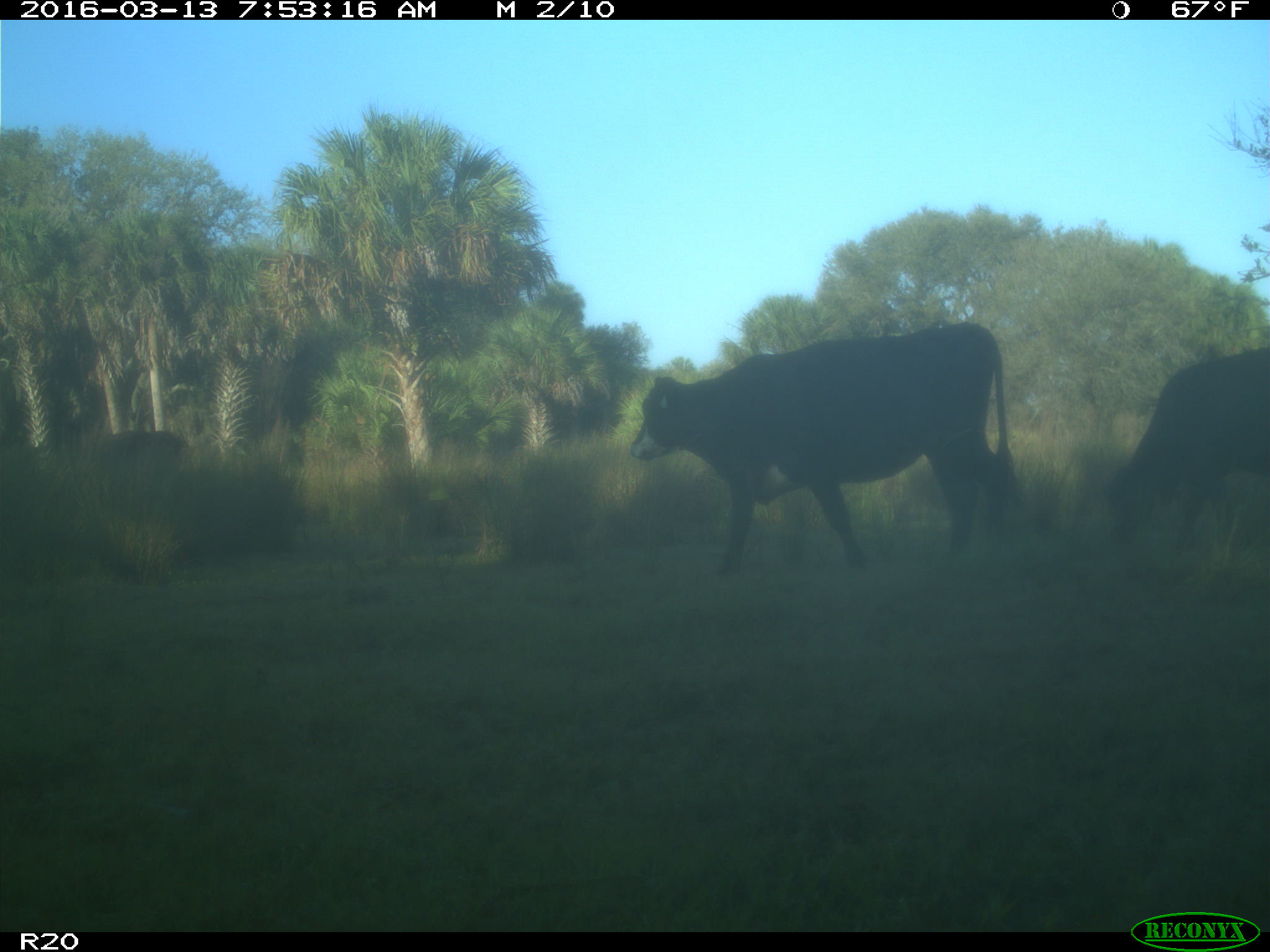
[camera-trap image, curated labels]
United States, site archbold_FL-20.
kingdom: Animalia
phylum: Chordata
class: Mammalia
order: Artiodactyla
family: Bovidae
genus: Bos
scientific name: Bos taurus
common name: domestic cow